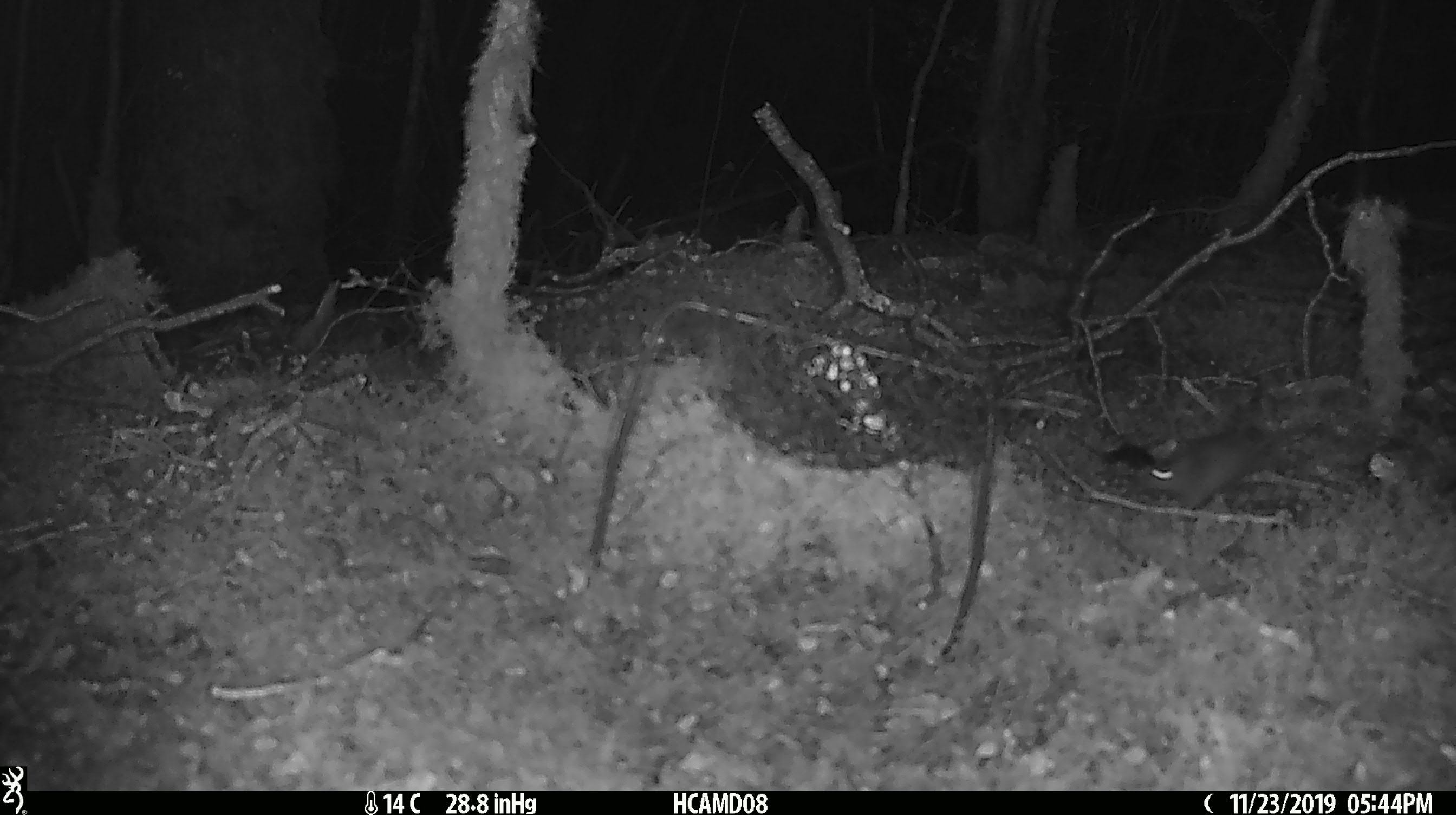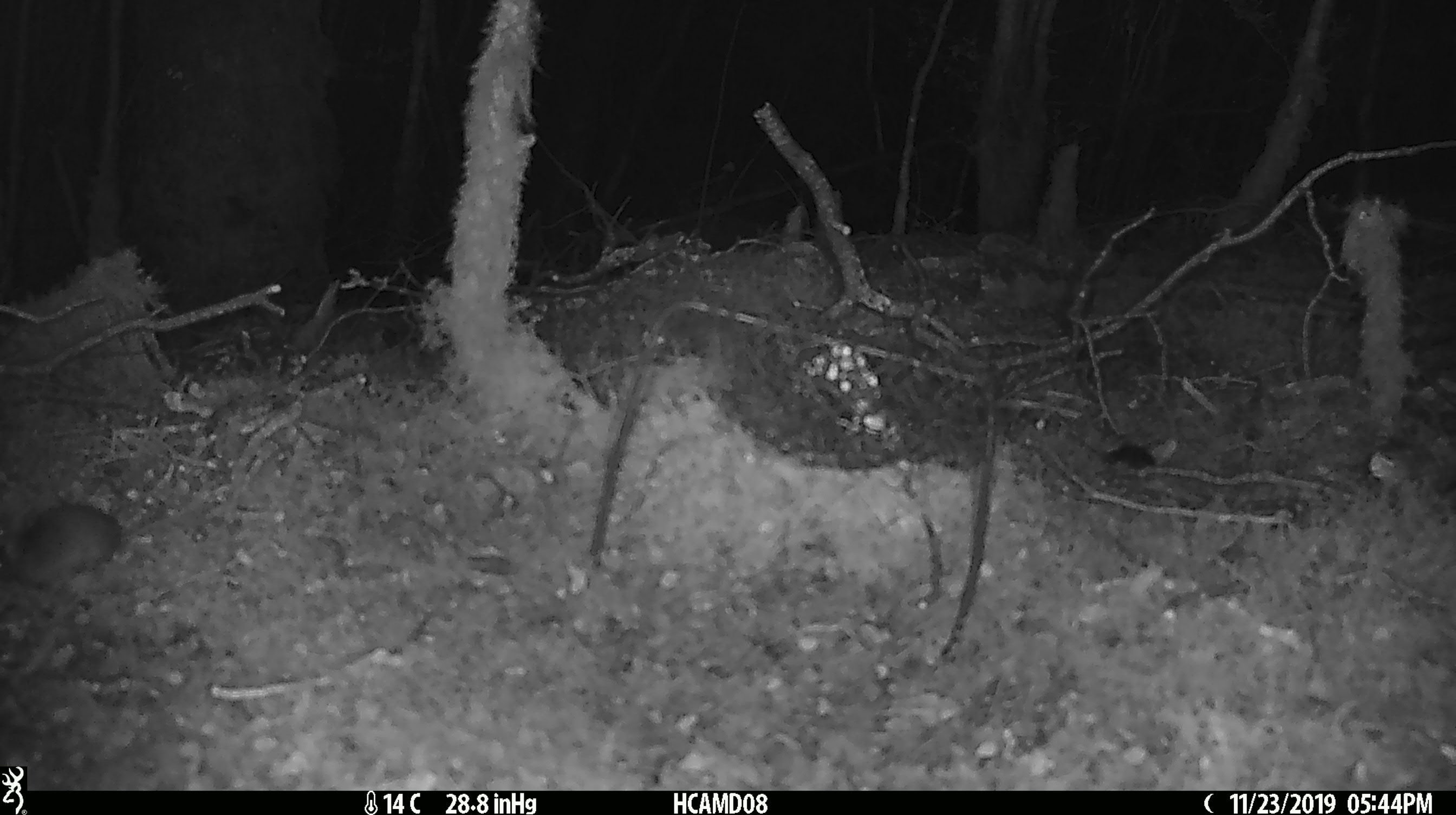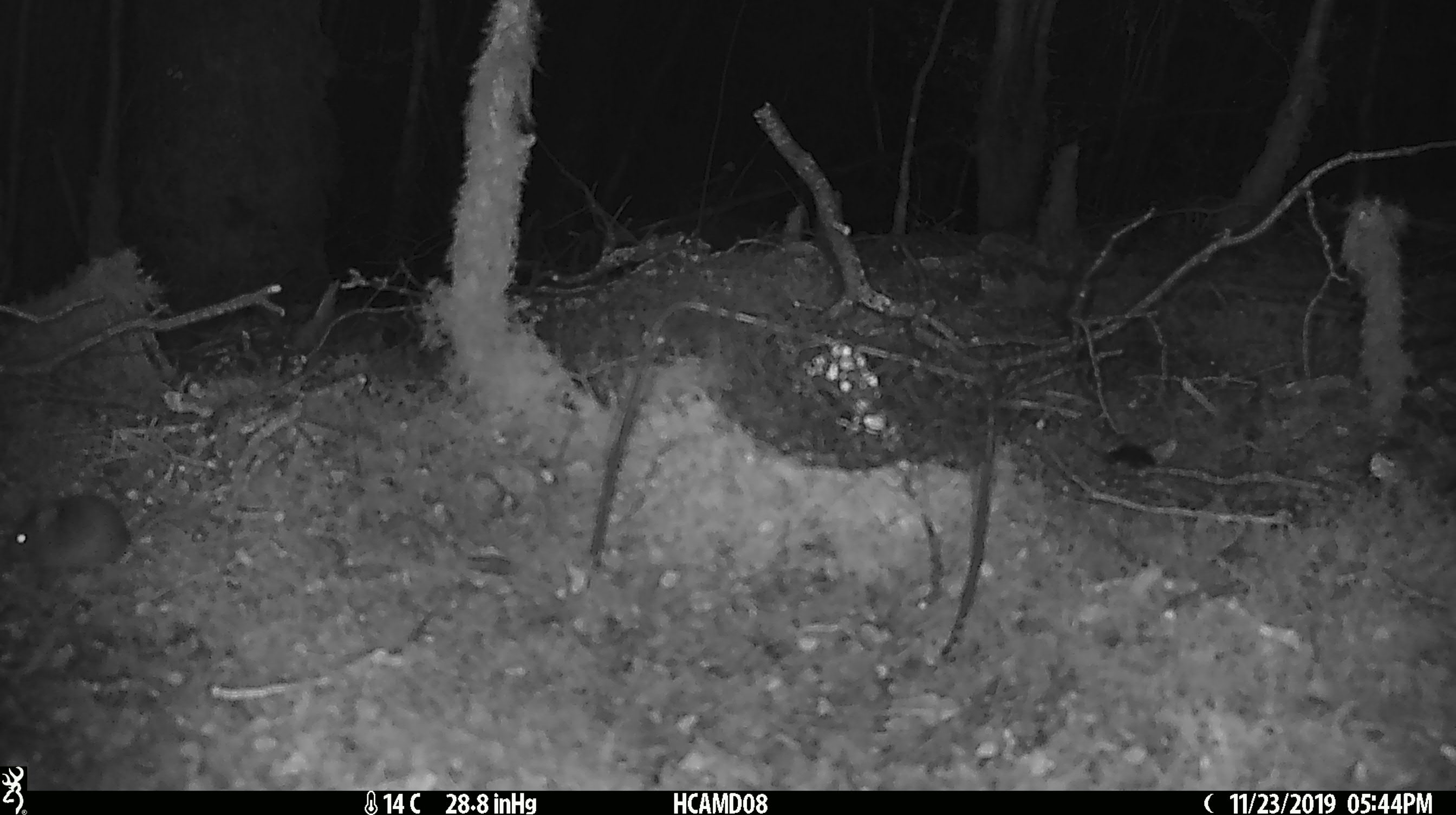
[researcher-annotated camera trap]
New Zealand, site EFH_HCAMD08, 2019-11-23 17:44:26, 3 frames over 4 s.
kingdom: Animalia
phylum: Chordata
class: Mammalia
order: Rodentia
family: Muridae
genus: Mus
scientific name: Mus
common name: mouse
Mouse (Mus).